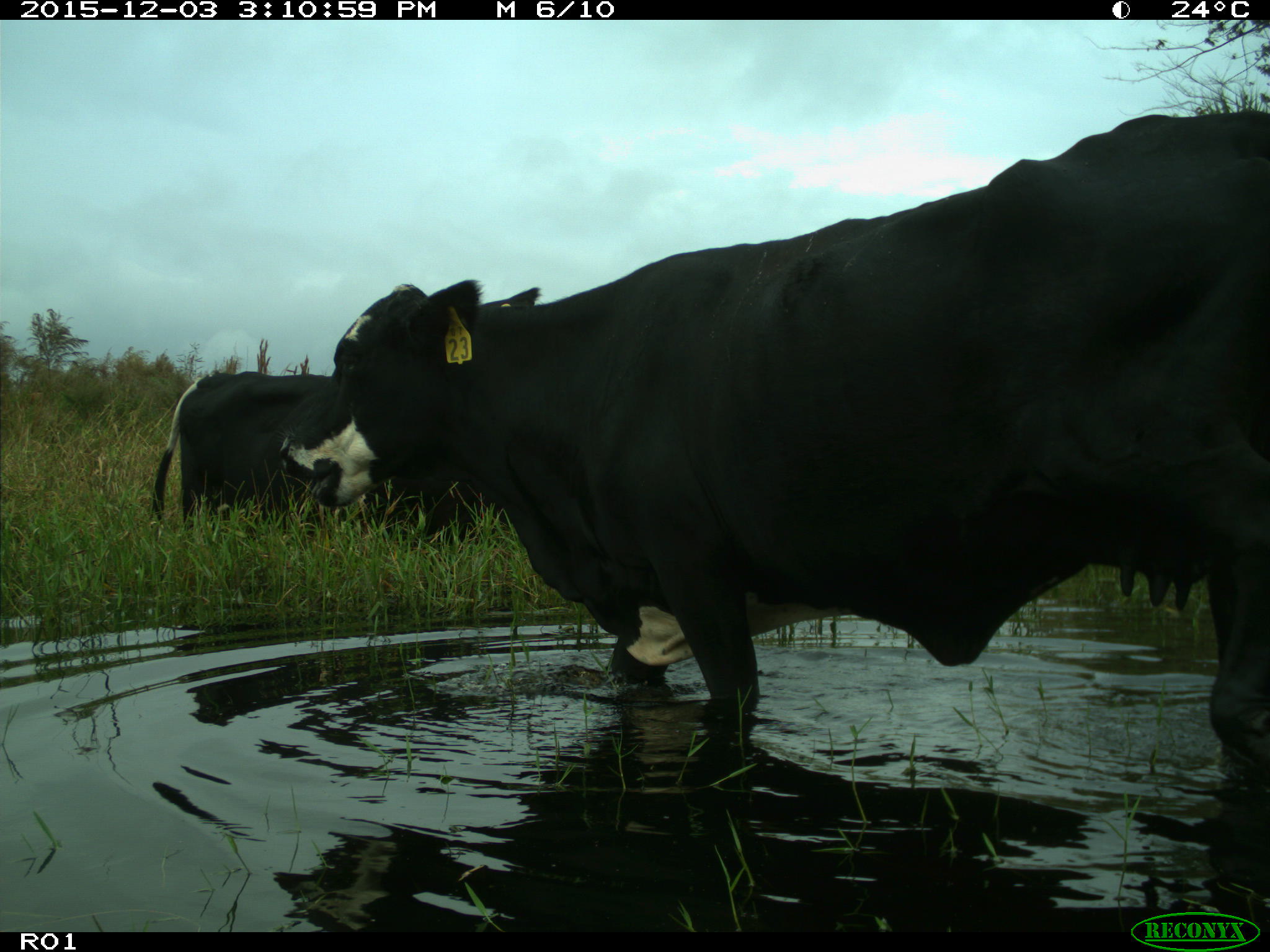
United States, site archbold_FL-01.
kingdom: Animalia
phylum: Chordata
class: Mammalia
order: Artiodactyla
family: Bovidae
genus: Bos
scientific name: Bos taurus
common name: domestic cow